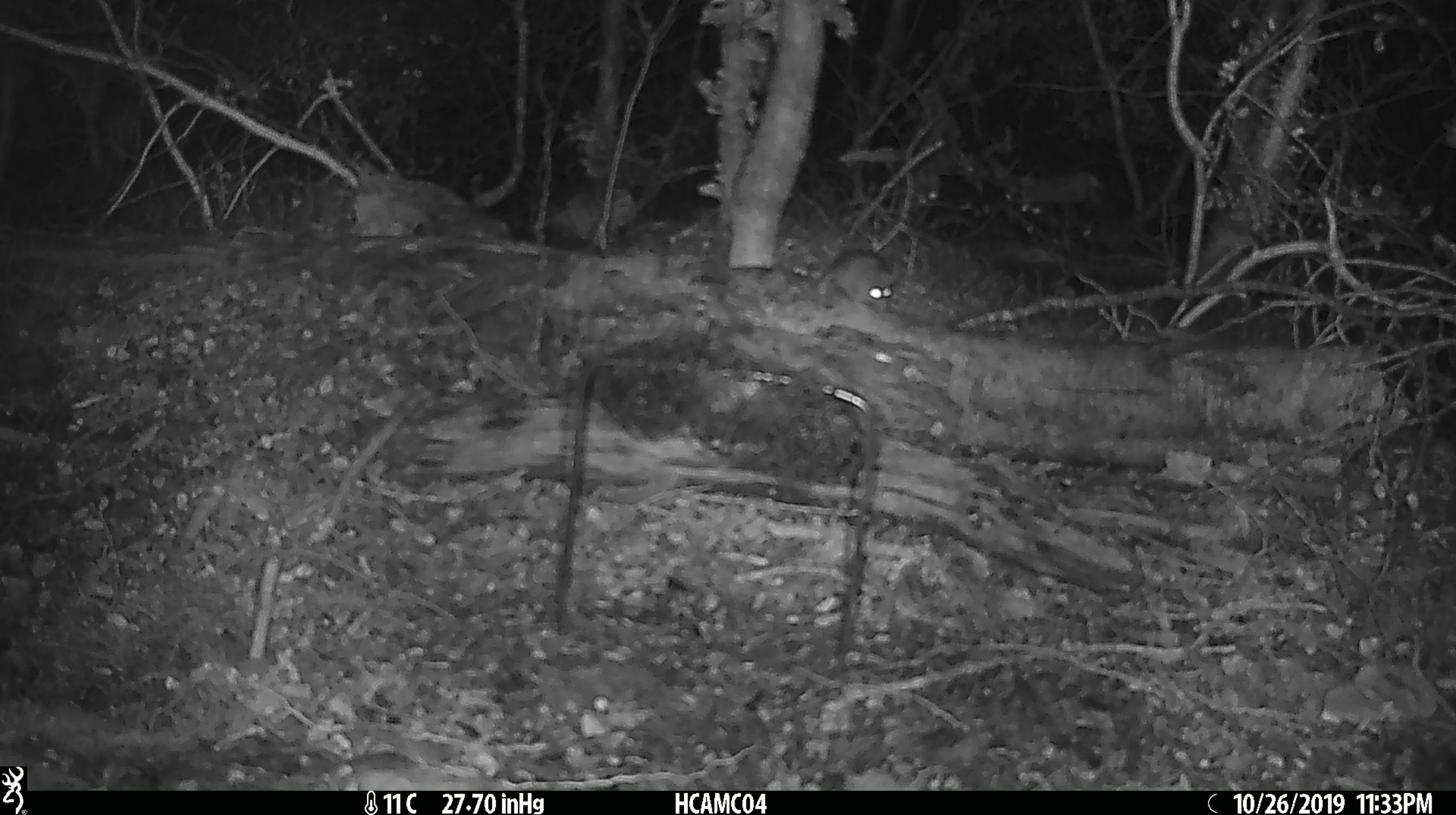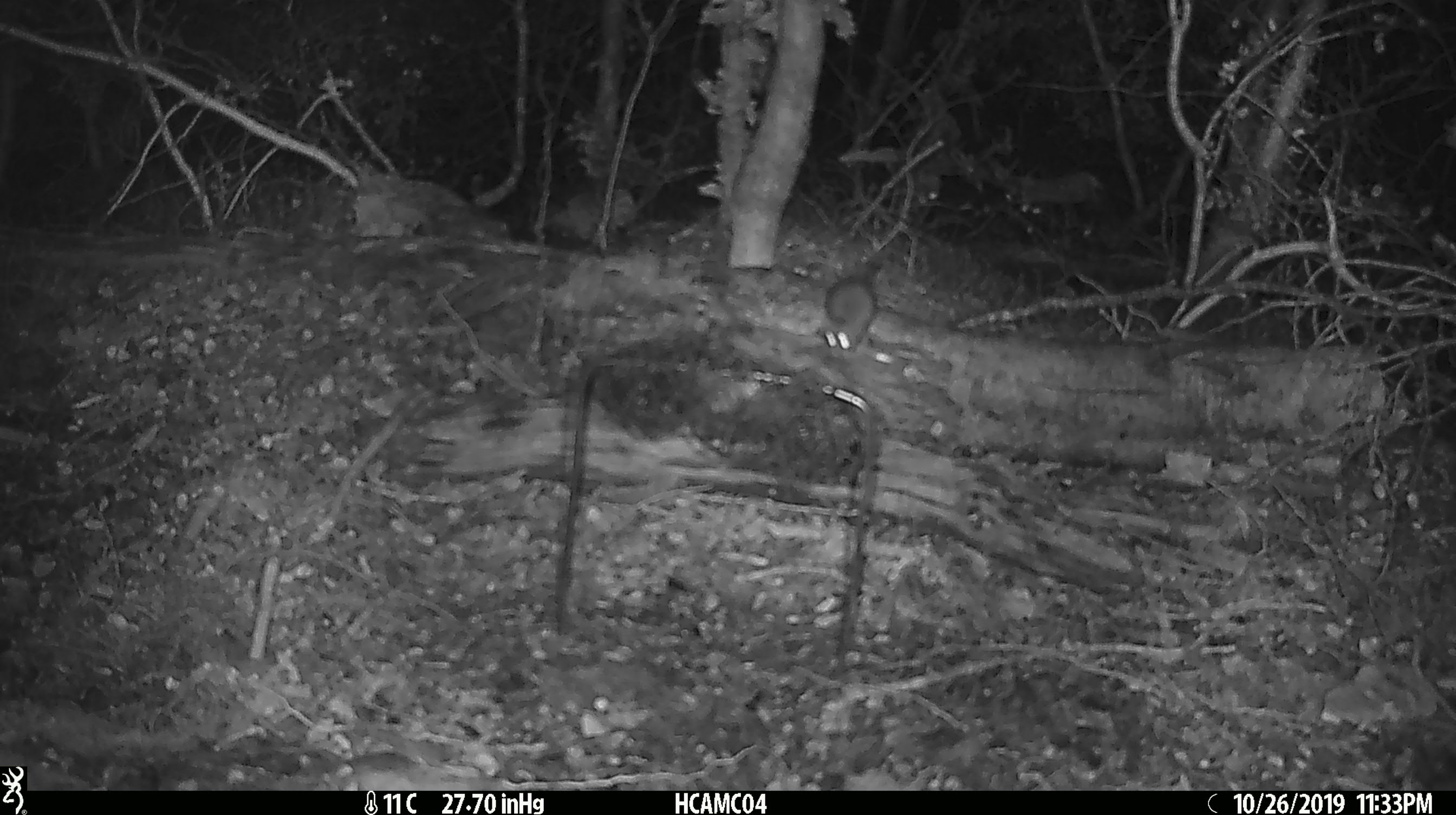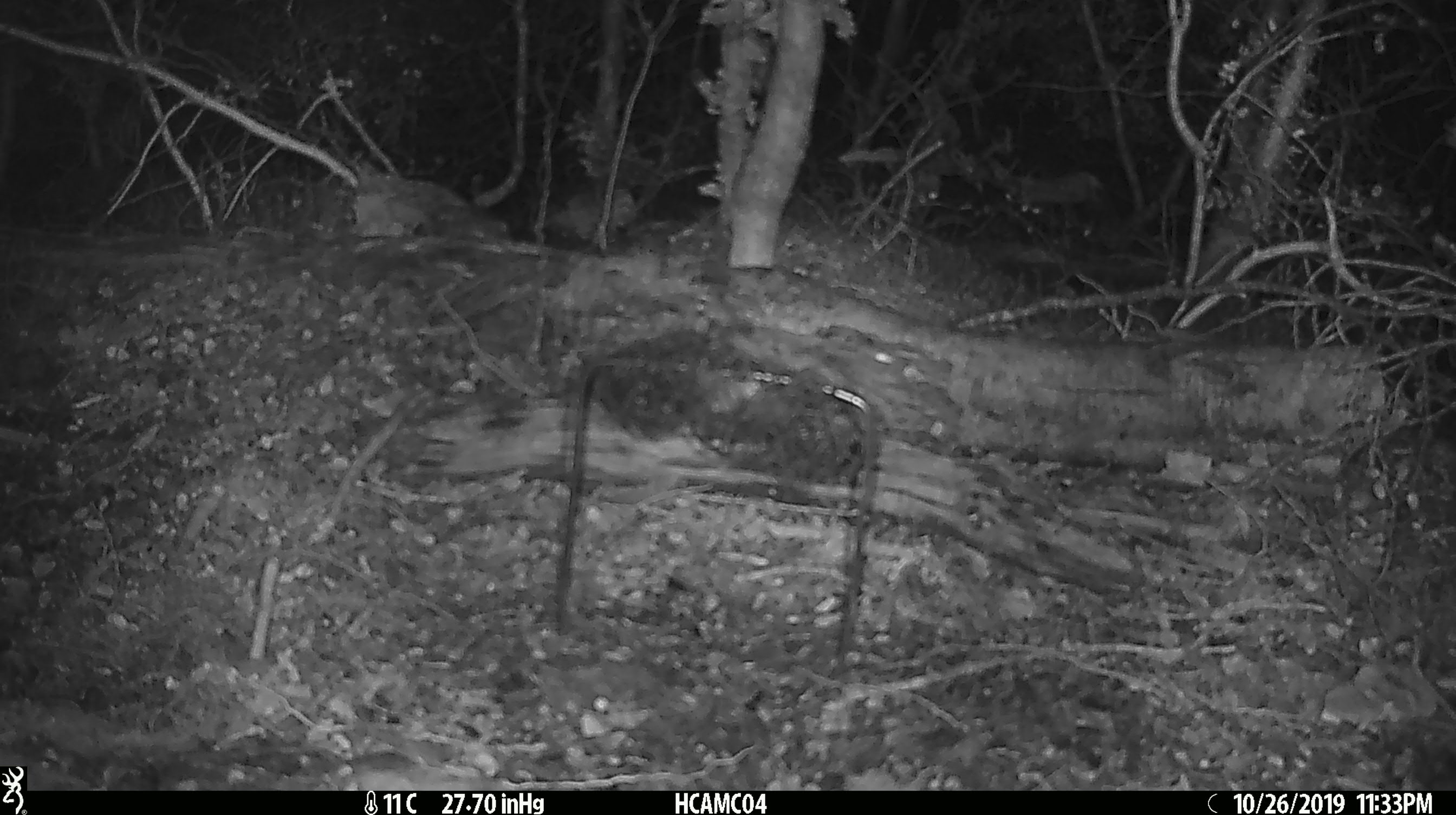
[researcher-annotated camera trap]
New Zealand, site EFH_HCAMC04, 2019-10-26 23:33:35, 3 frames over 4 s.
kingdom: Animalia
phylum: Chordata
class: Mammalia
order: Rodentia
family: Muridae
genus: Mus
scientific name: Mus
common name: mouse